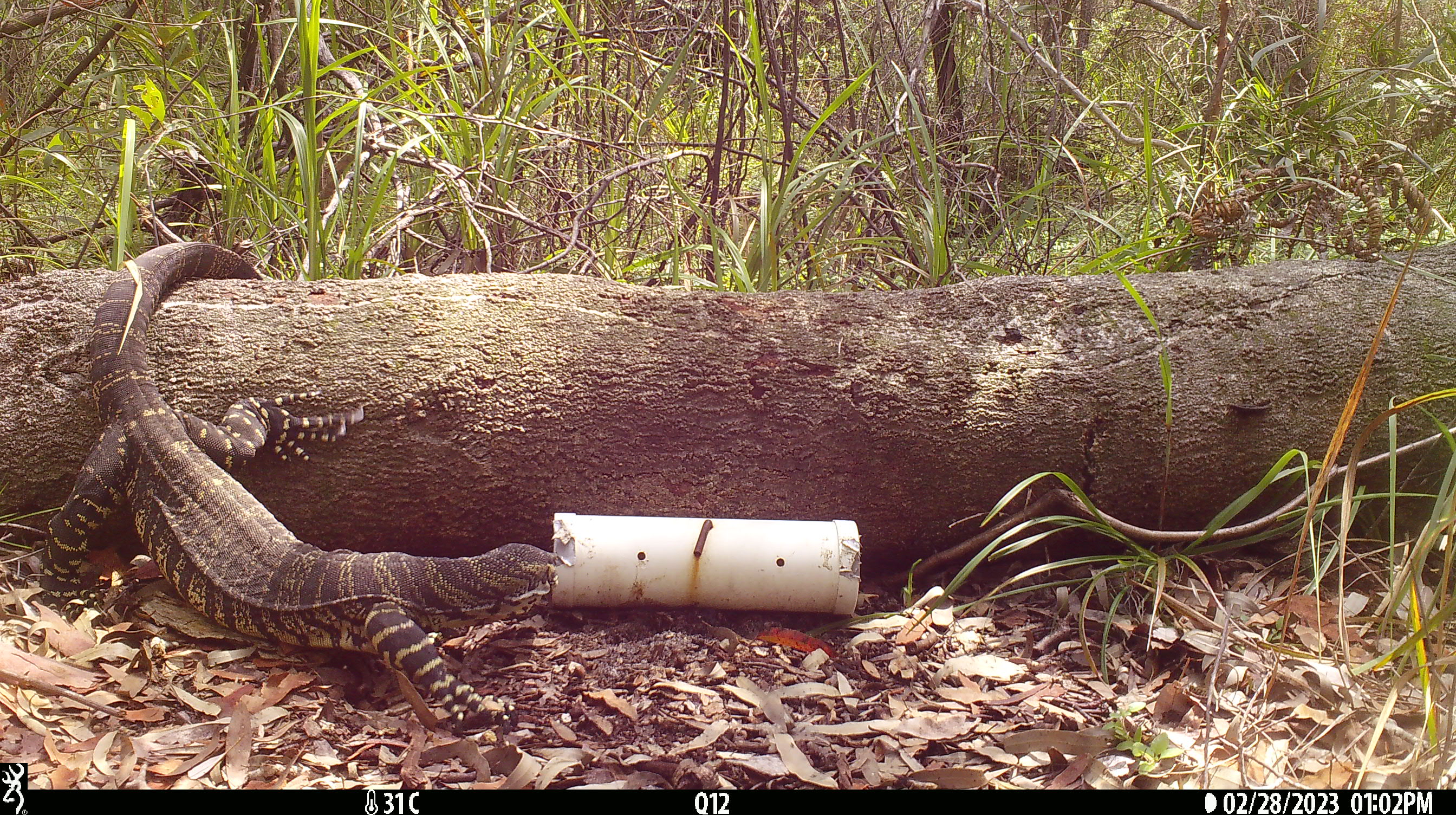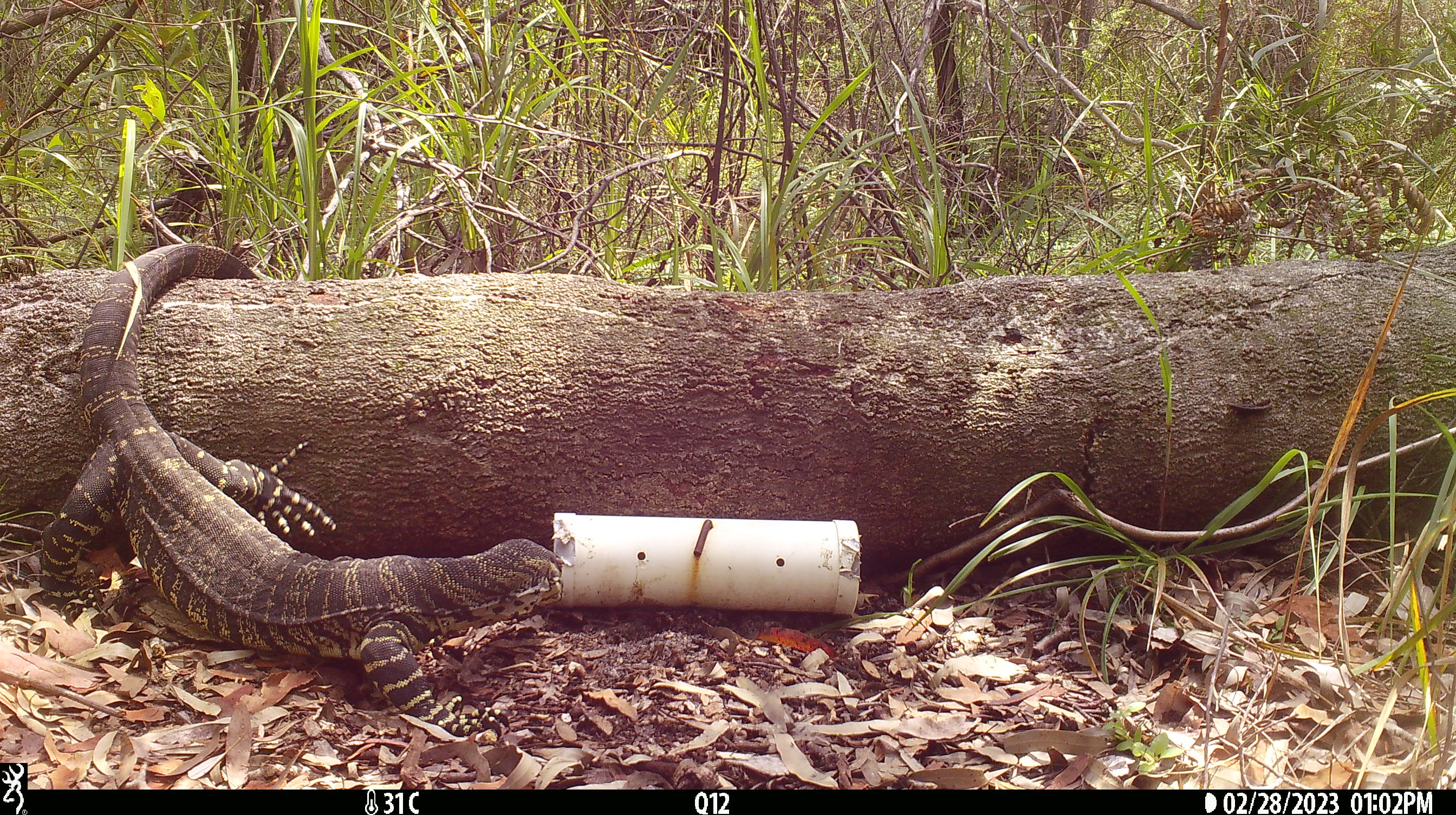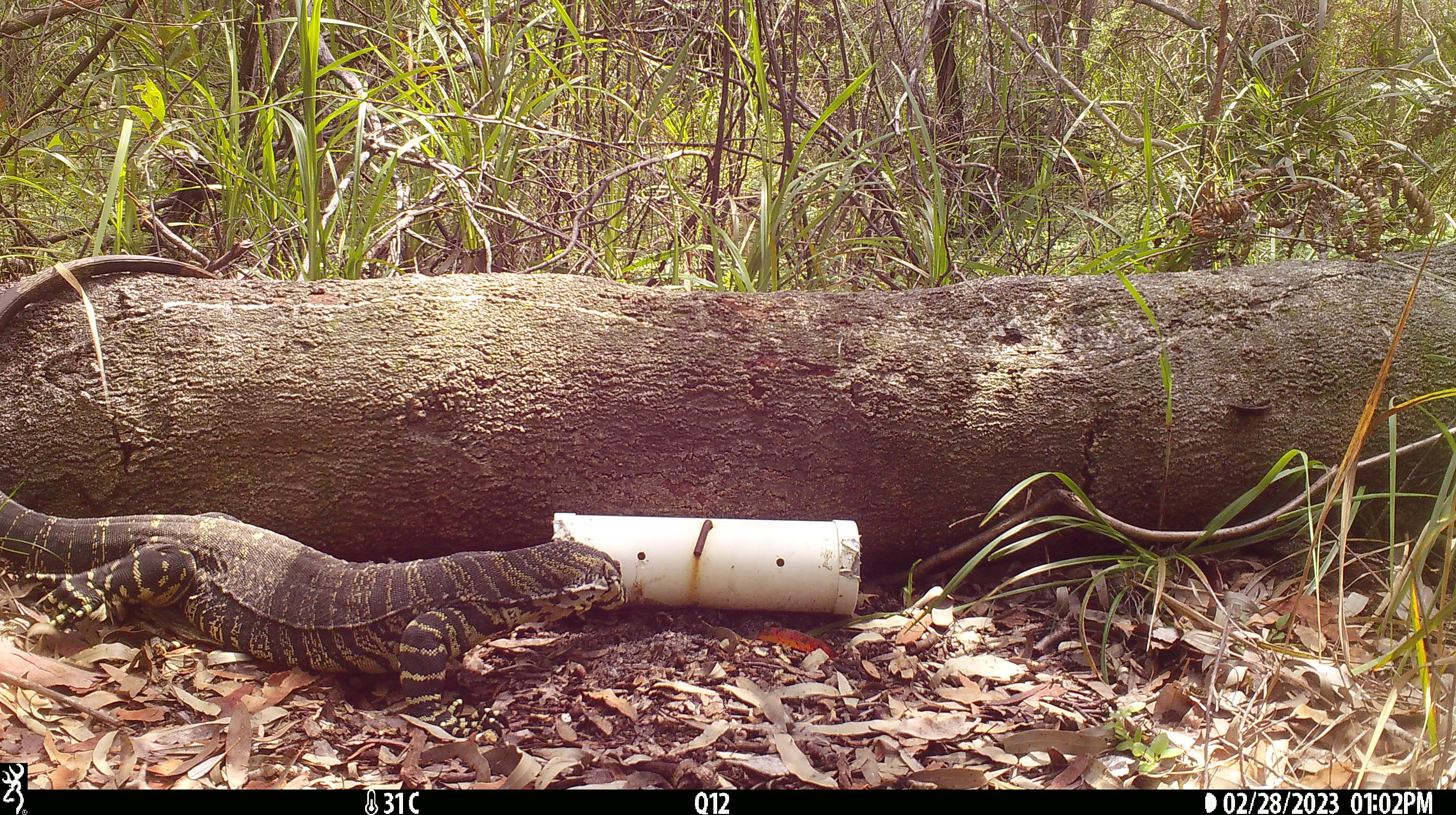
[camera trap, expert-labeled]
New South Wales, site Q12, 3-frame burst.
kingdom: Animalia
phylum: Chordata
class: Reptilia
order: Squamata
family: Varanidae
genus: Varanus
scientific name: Varanus varius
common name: lace monitor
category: goanna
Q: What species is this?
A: Goanna (lace monitor) (Varanus varius).